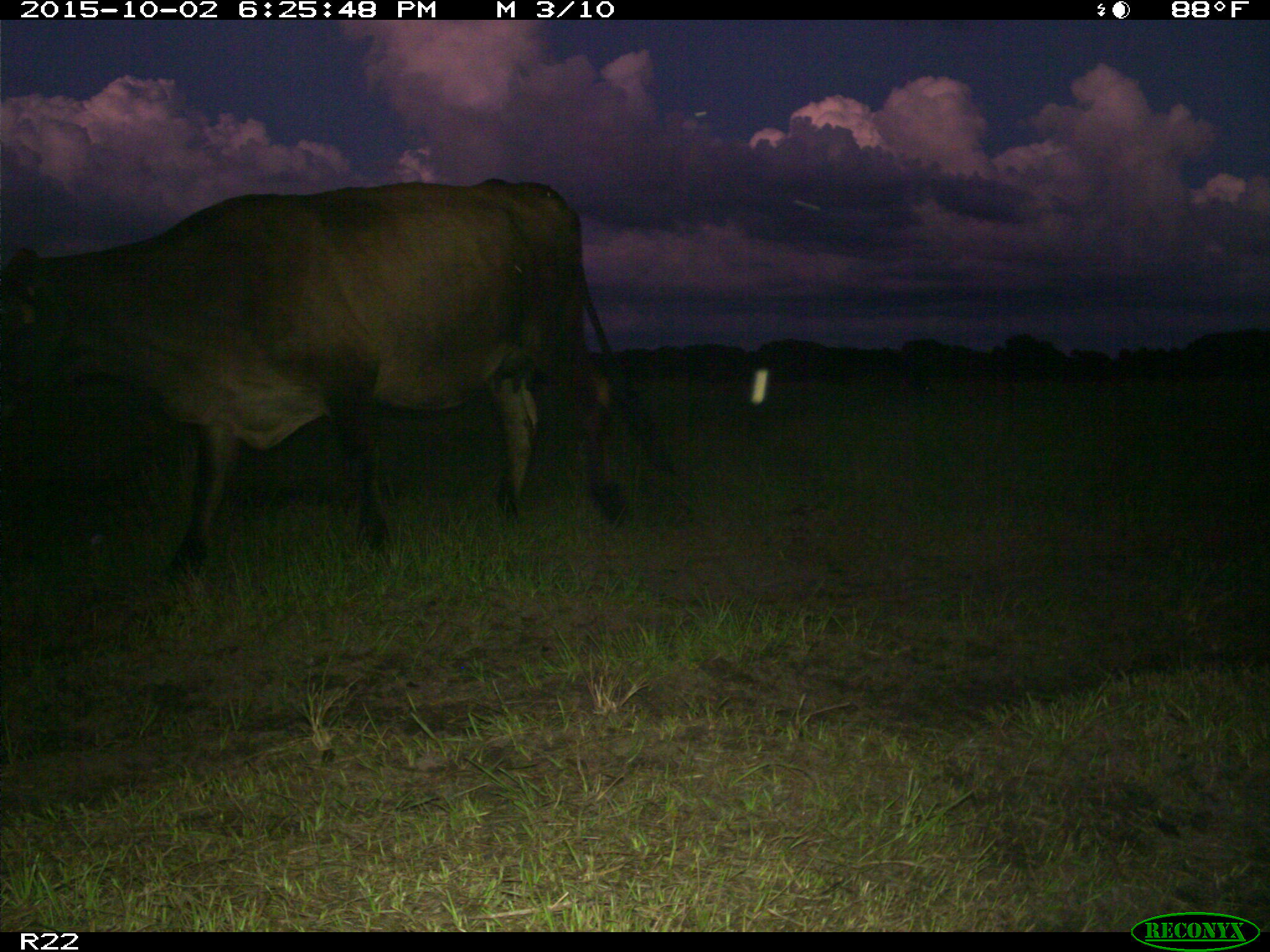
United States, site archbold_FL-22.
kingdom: Animalia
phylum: Chordata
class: Mammalia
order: Artiodactyla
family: Bovidae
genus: Bos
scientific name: Bos taurus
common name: domestic cow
Bos taurus (domestic cow).